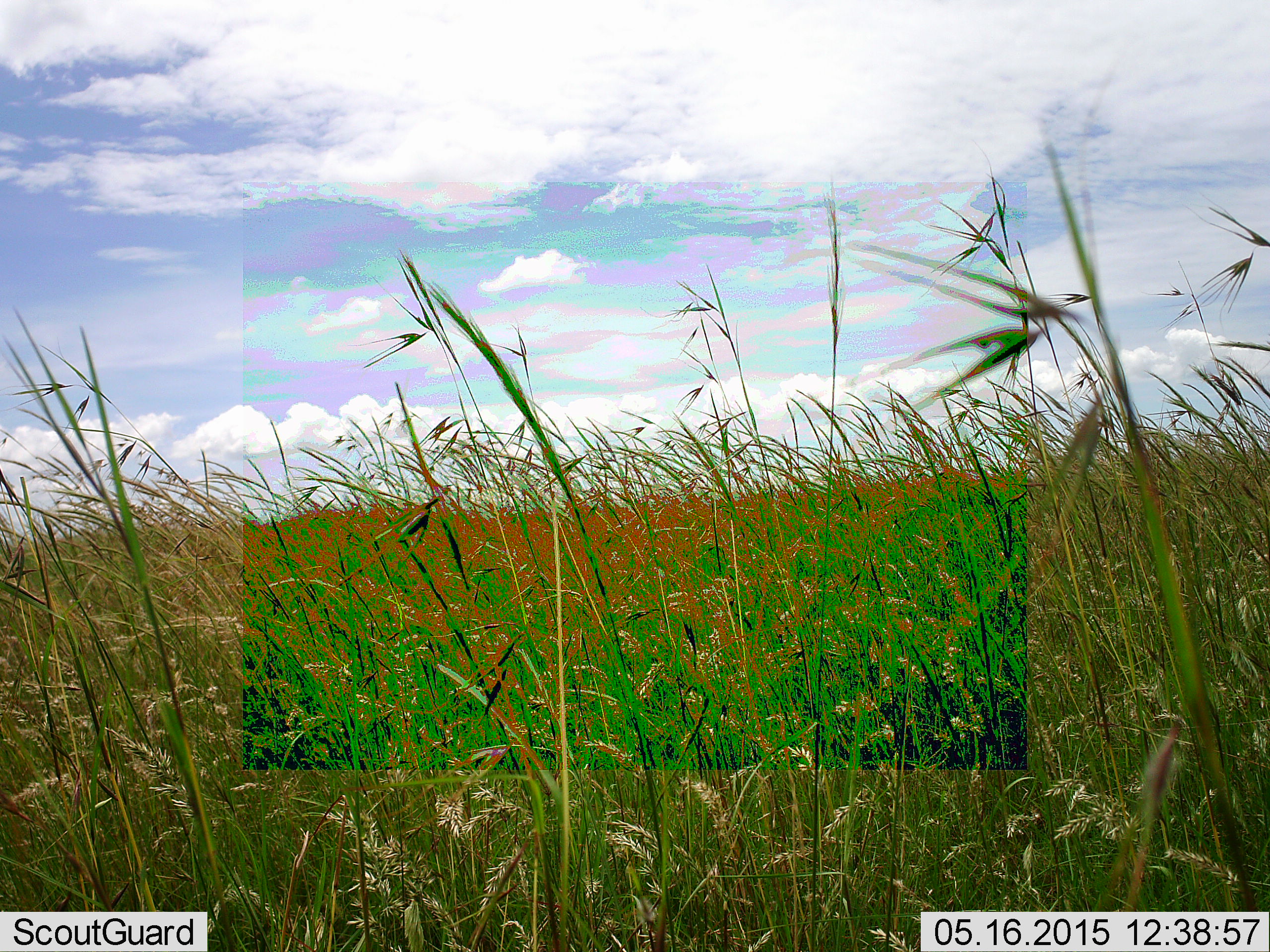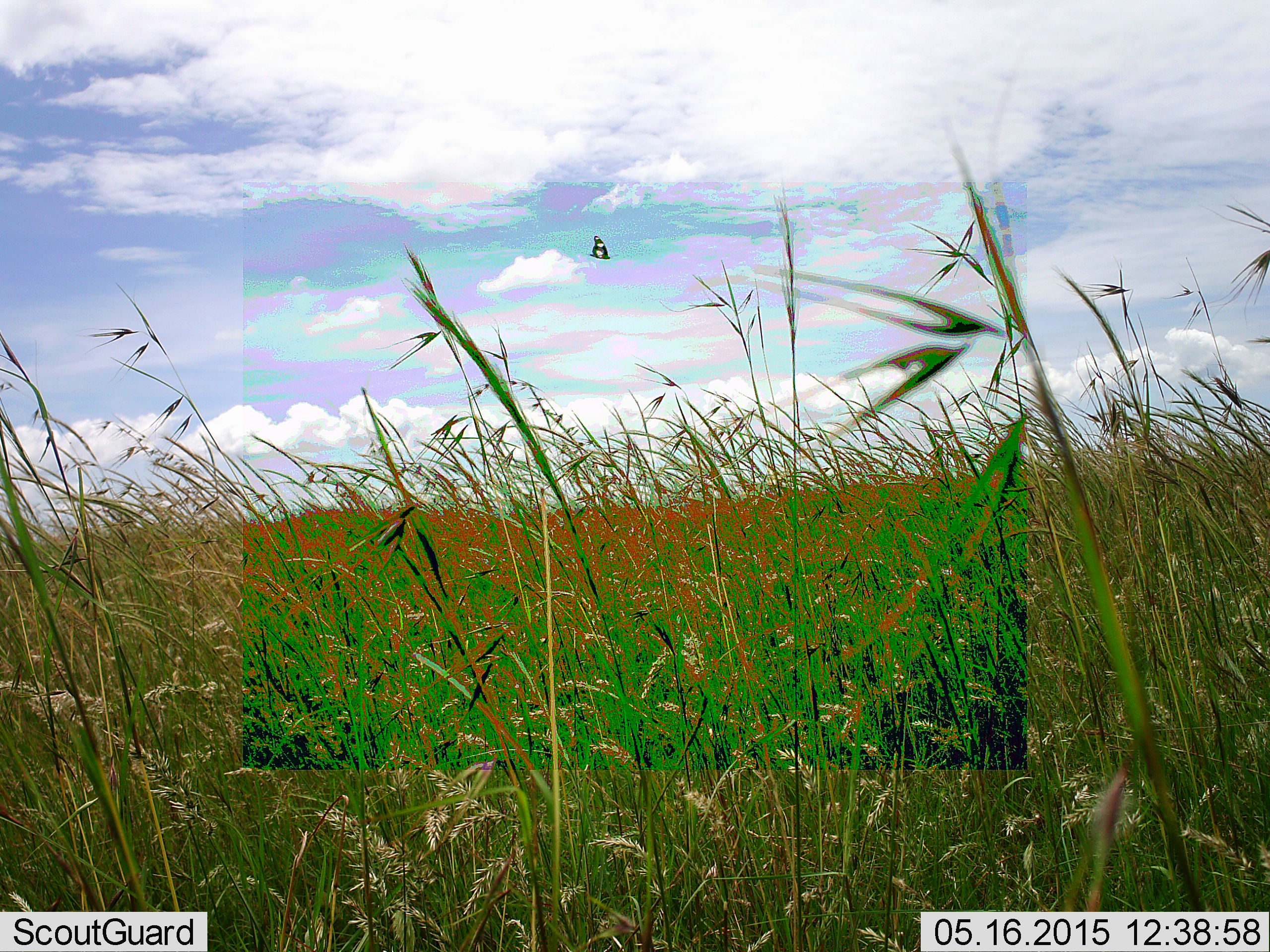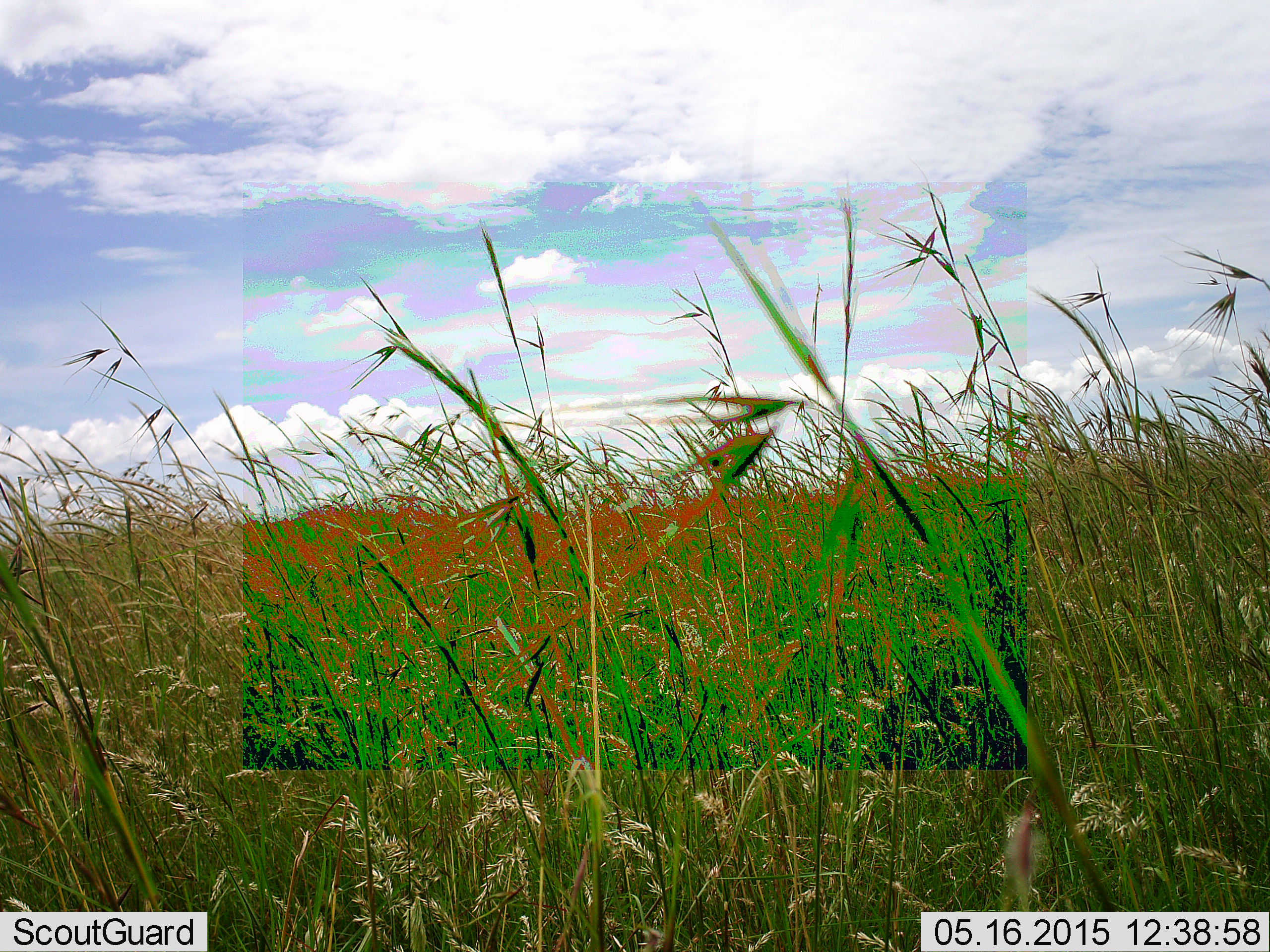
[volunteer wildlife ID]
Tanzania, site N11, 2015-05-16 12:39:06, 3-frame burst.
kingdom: Animalia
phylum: Arthropoda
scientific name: Arthropoda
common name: arthropods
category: insectspider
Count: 1.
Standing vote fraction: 0%.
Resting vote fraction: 0%.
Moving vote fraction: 100%.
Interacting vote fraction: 0%.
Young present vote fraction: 0%.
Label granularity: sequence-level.